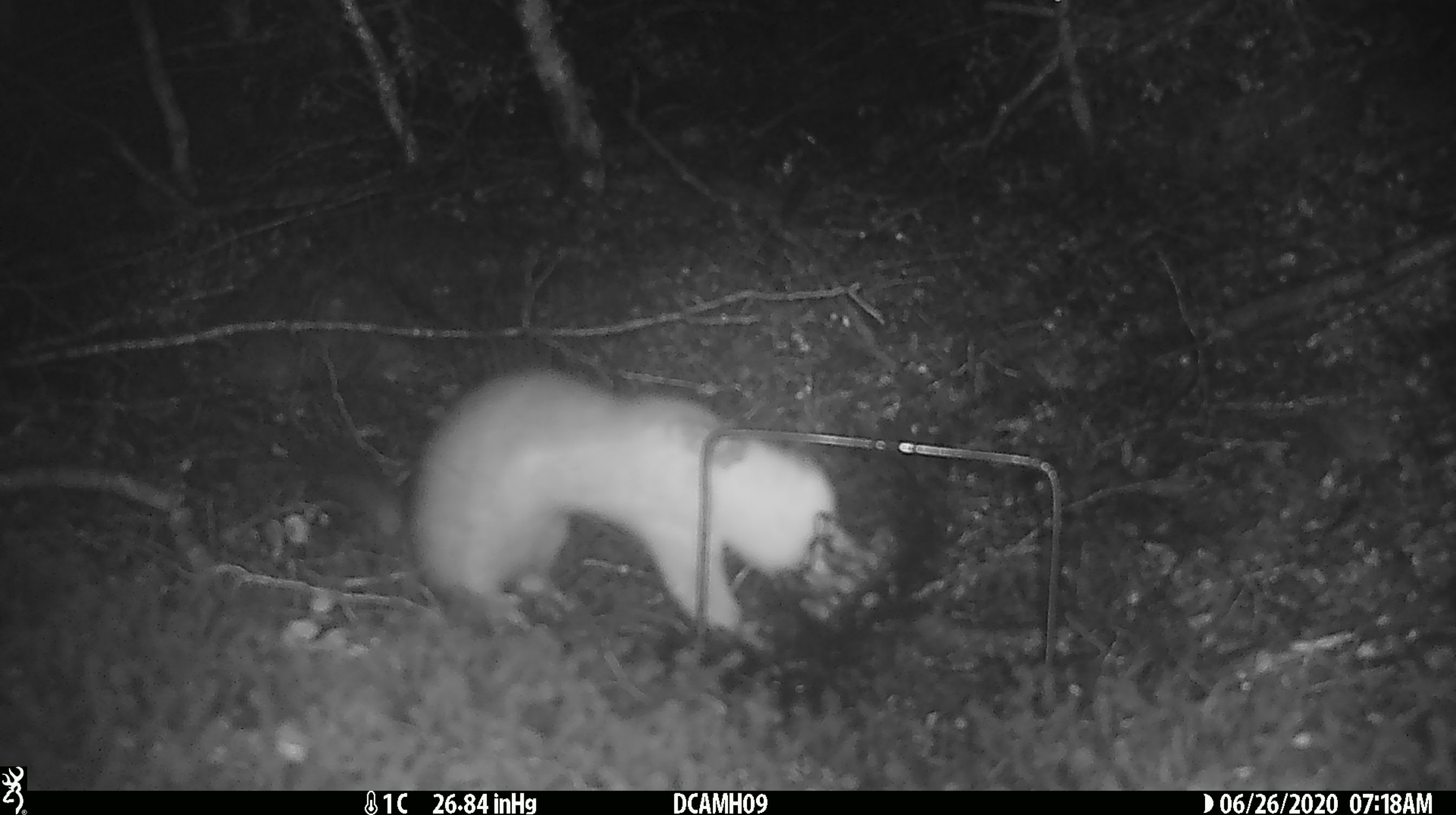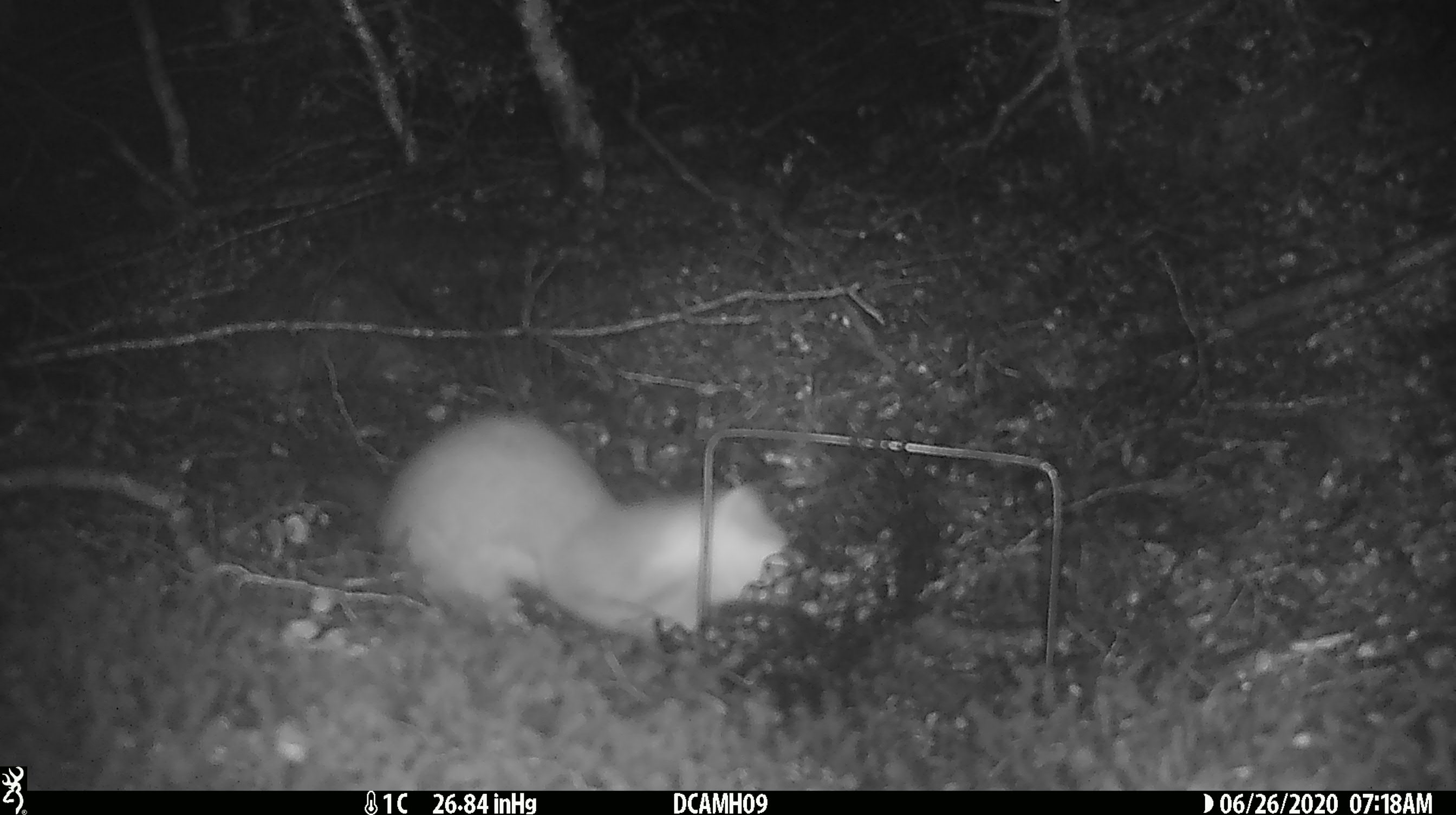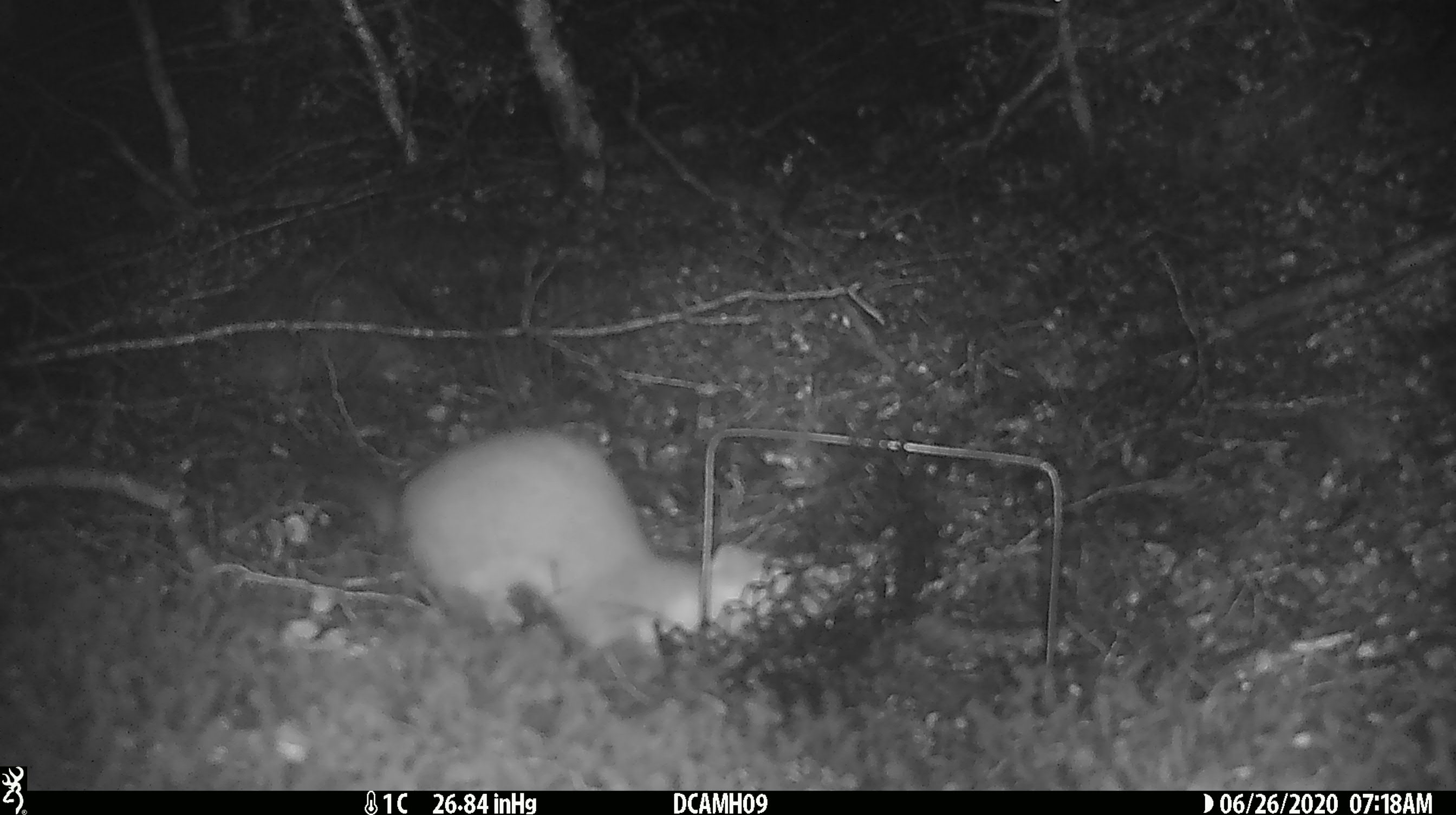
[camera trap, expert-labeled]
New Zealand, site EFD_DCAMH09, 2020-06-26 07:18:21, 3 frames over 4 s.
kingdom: Animalia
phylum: Chordata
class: Mammalia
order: Carnivora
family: Mustelidae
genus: Mustela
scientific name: Mustela erminea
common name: stoat